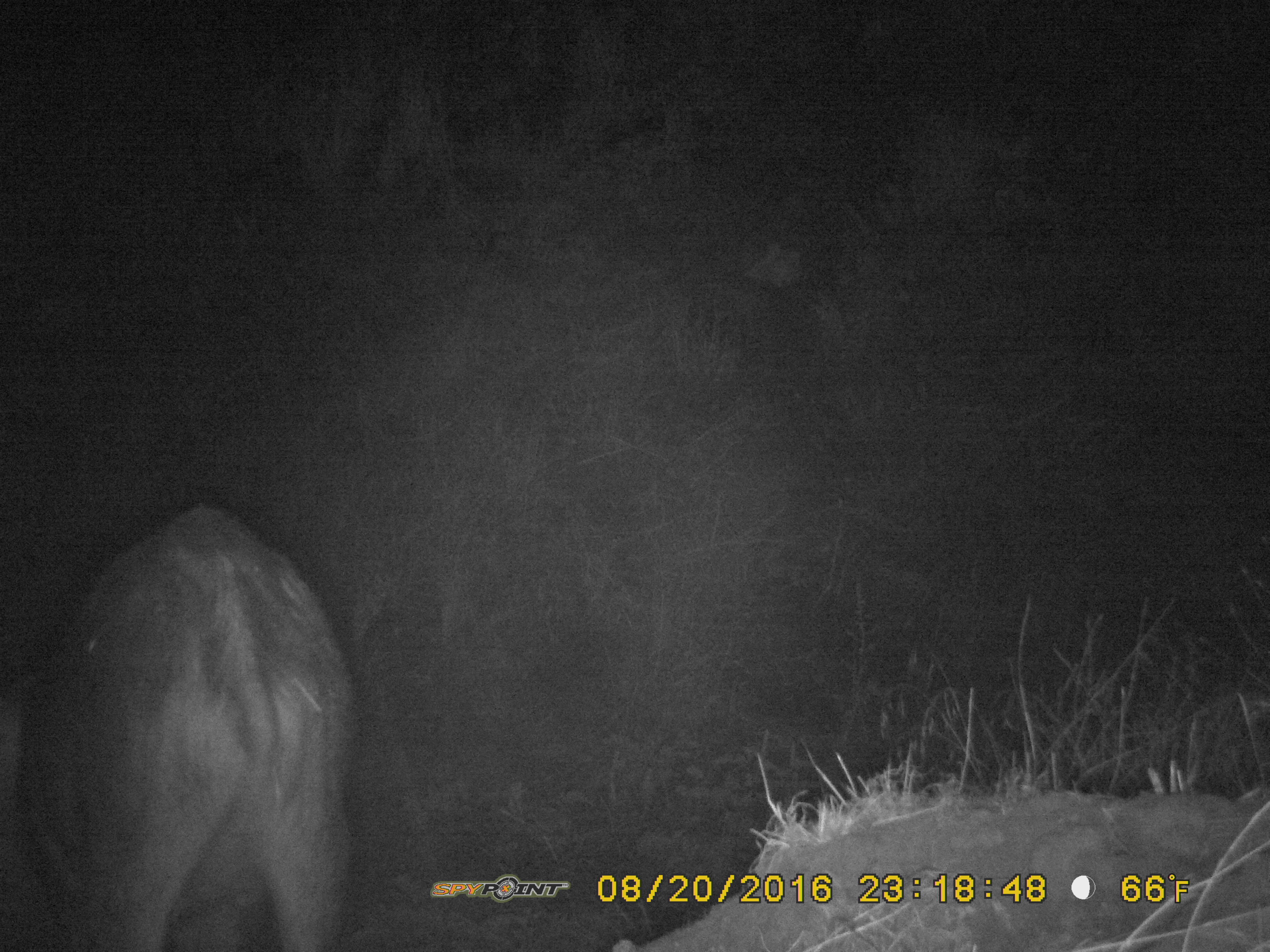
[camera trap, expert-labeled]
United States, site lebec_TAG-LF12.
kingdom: Animalia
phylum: Chordata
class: Mammalia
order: Artiodactyla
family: Suidae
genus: Sus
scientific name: Sus scrofa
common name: wild boar